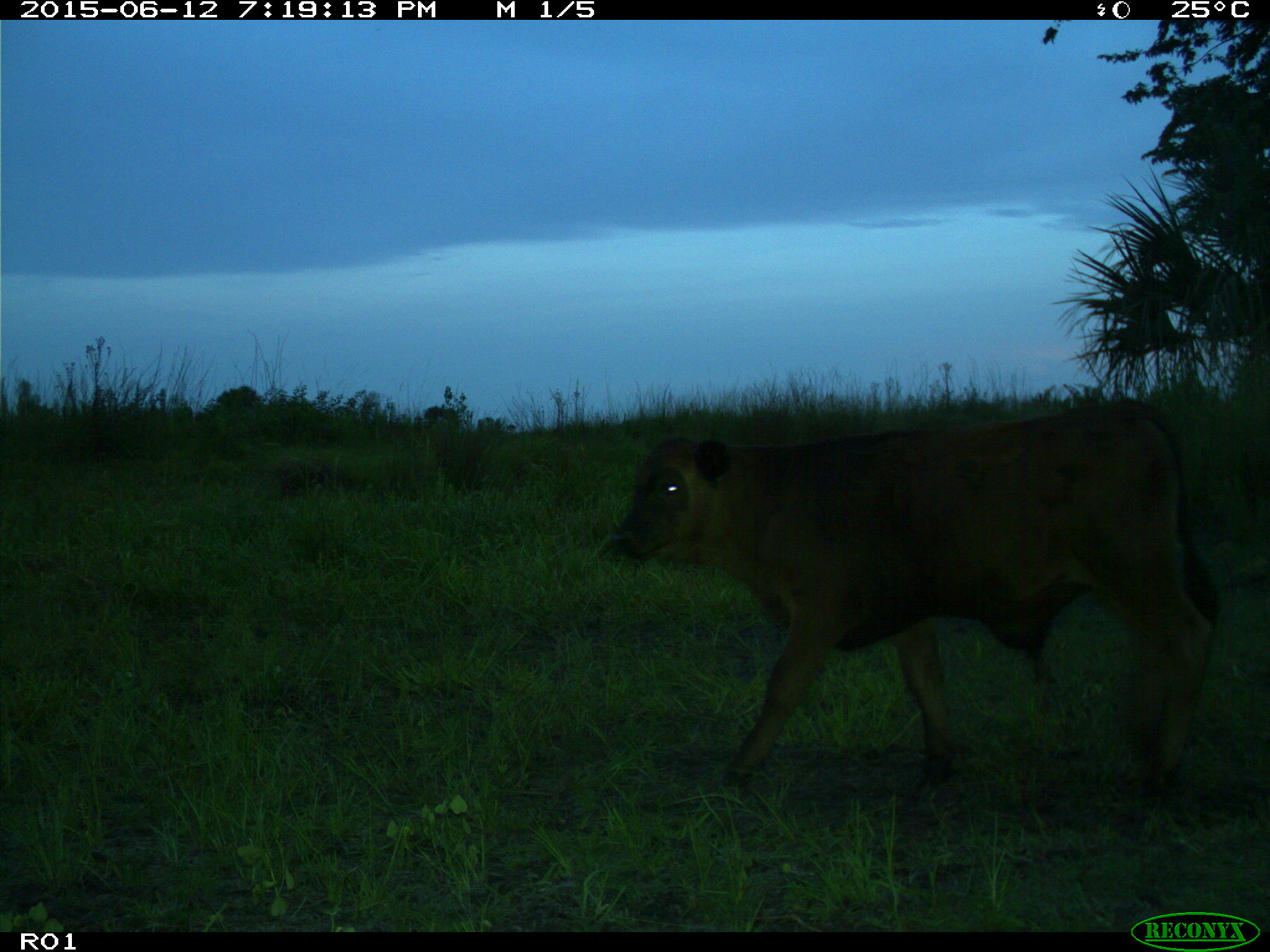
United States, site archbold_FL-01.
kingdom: Animalia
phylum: Chordata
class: Mammalia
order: Artiodactyla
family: Bovidae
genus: Bos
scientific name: Bos taurus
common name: domestic cow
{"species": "Bos taurus (domestic cow)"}